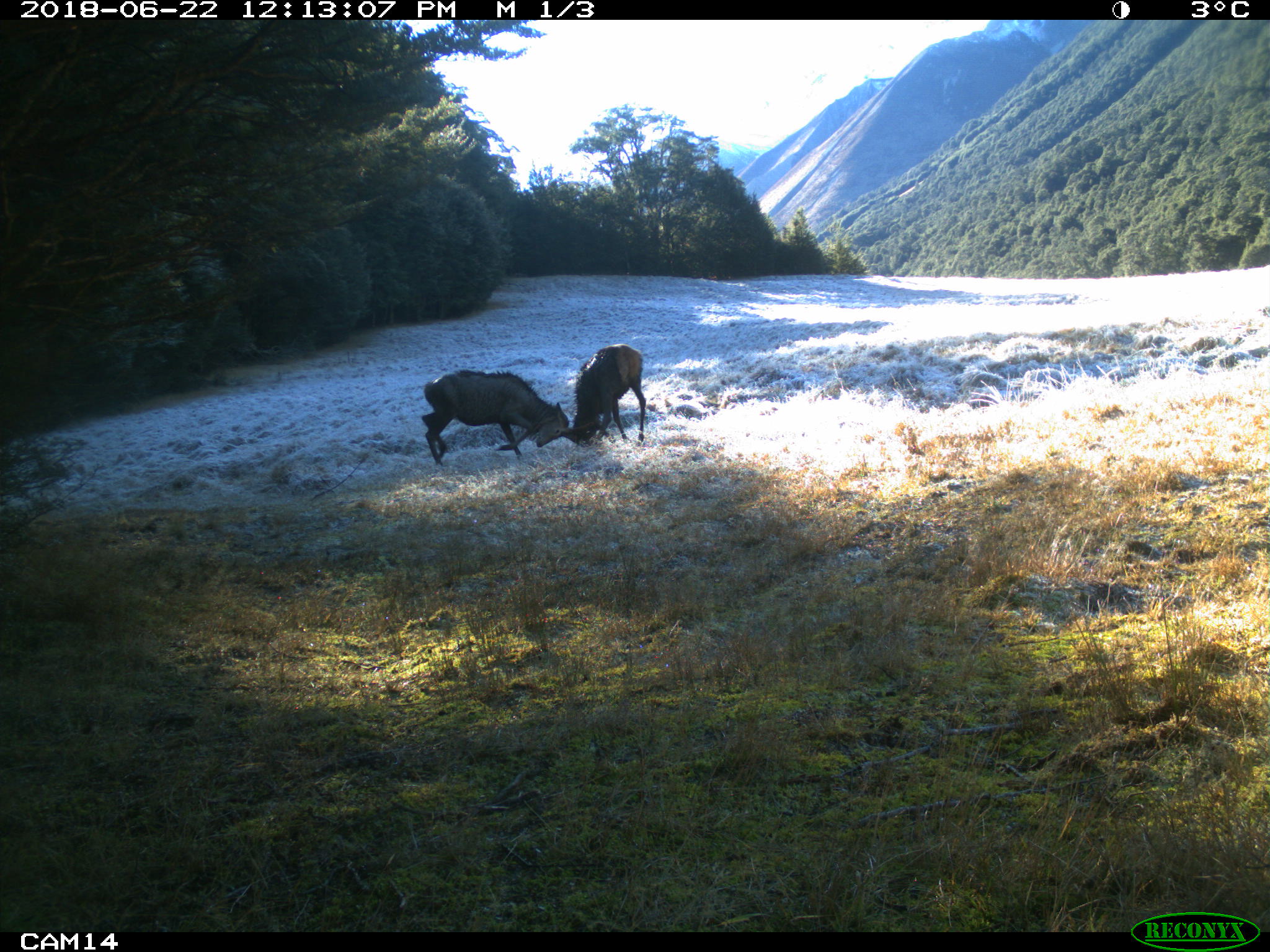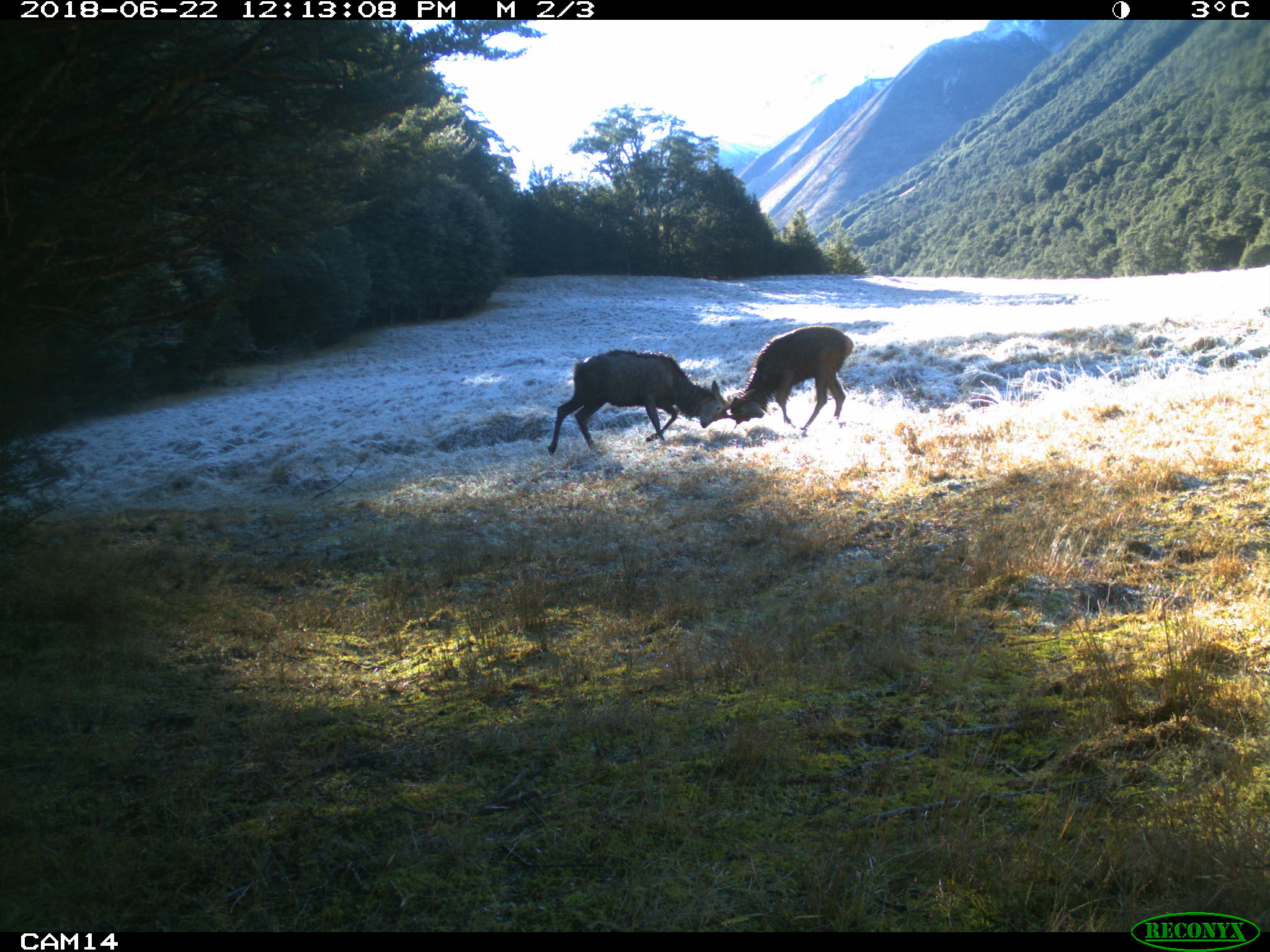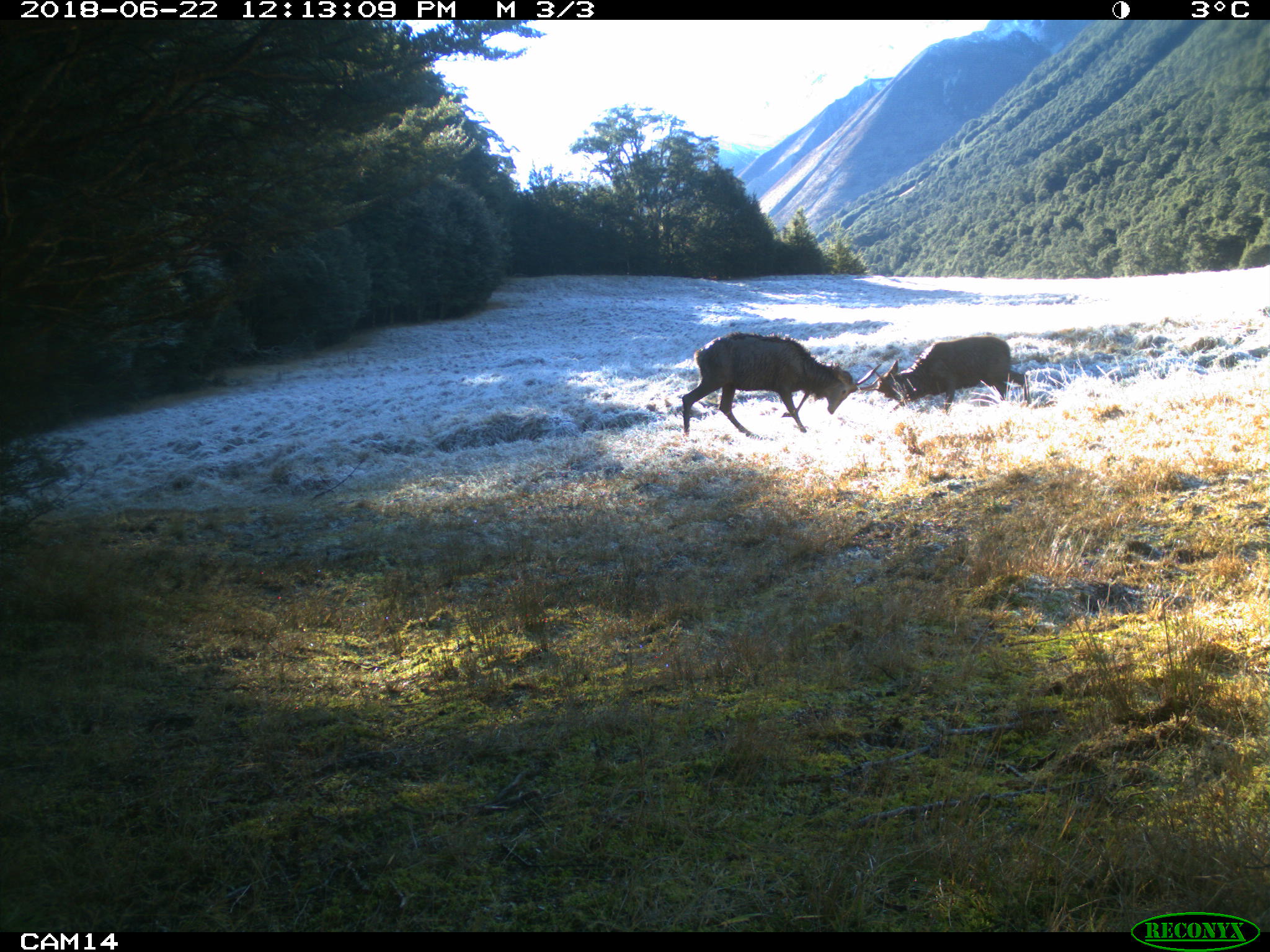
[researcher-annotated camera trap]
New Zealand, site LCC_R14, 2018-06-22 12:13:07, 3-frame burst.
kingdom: Animalia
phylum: Chordata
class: Mammalia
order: Artiodactyla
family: Cervidae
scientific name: Cervidae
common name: deer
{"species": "deer (Cervidae)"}